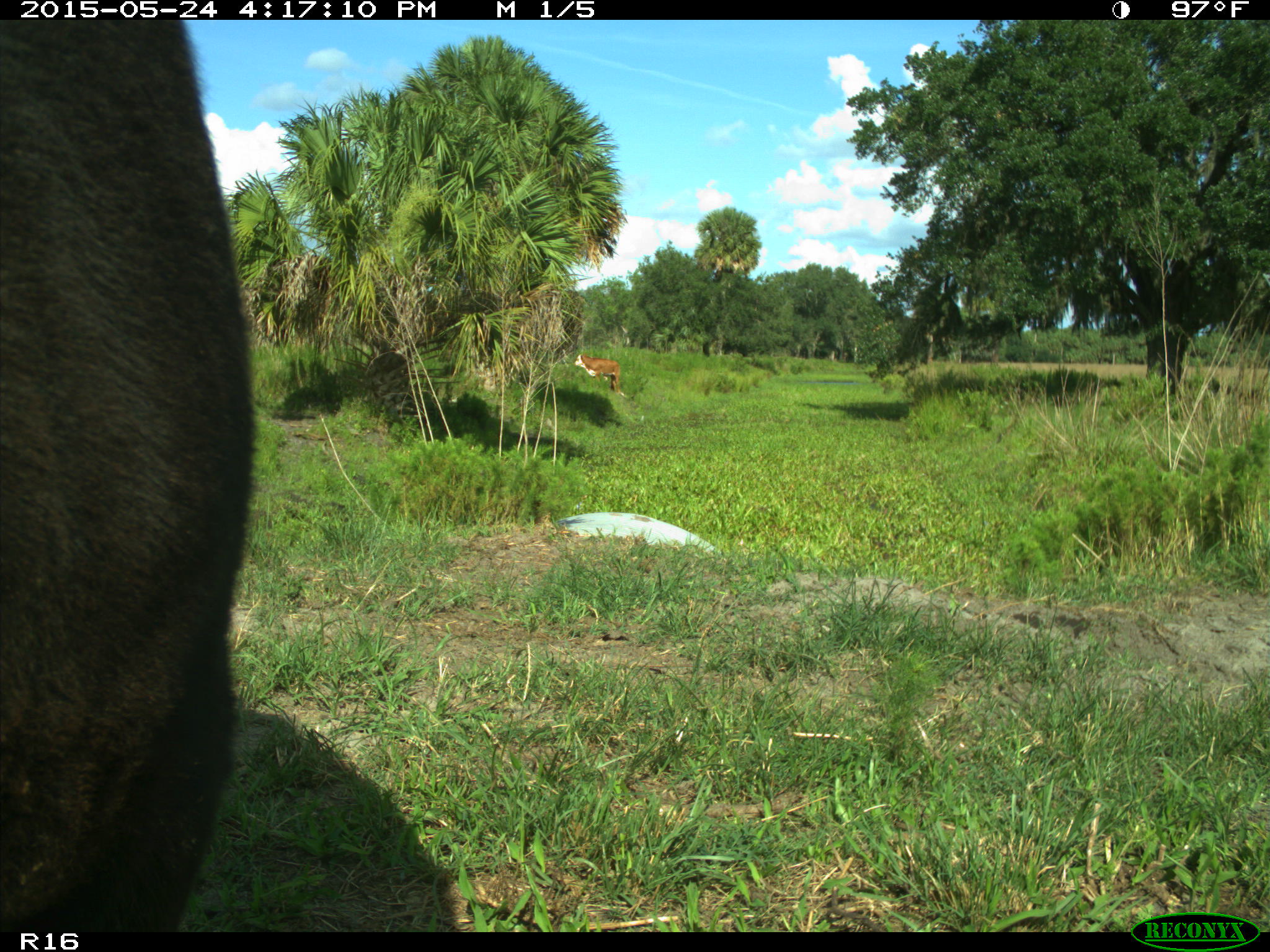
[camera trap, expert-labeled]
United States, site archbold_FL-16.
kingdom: Animalia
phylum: Chordata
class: Mammalia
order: Artiodactyla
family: Bovidae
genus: Bos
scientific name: Bos taurus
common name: domestic cow